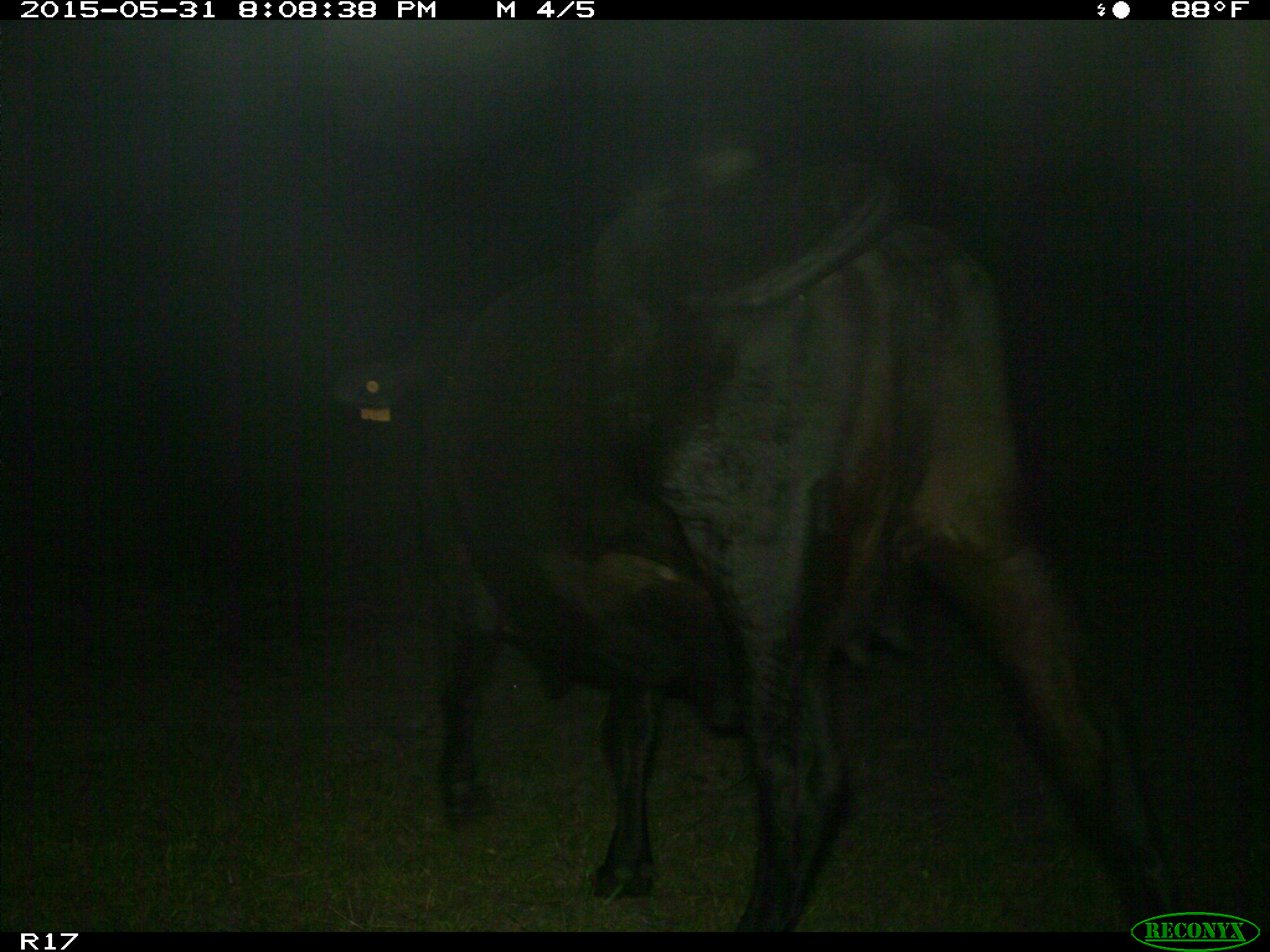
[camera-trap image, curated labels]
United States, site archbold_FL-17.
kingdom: Animalia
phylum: Chordata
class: Mammalia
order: Artiodactyla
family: Bovidae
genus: Bos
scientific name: Bos taurus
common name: domestic cow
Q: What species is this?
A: Bos taurus (domestic cow).